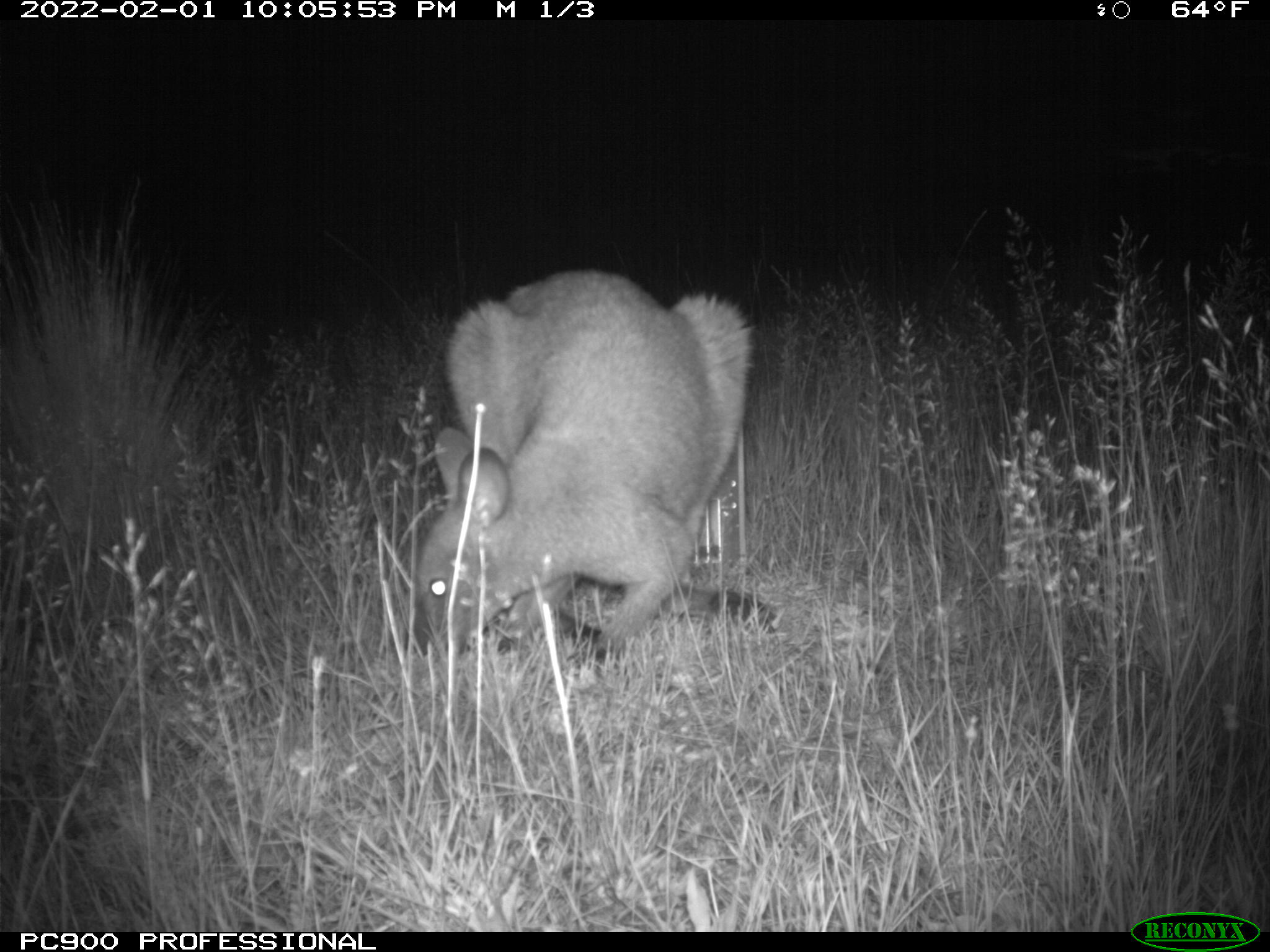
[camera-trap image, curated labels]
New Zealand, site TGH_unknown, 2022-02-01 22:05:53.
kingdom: Animalia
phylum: Chordata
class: Mammalia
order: Diprotodontia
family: Macropodidae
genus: Notamacropus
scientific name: Notamacropus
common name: wallaby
Wallaby (Notamacropus).